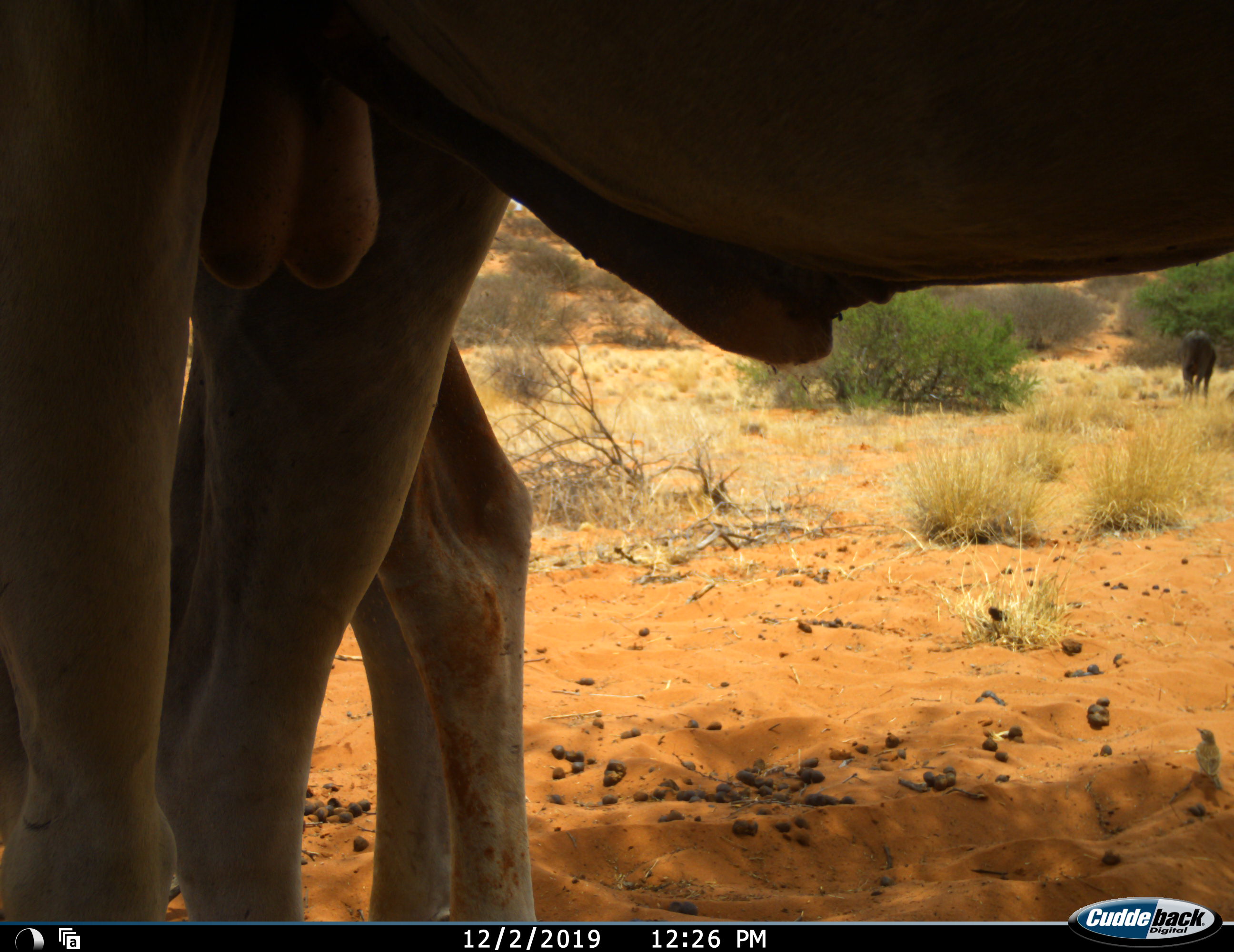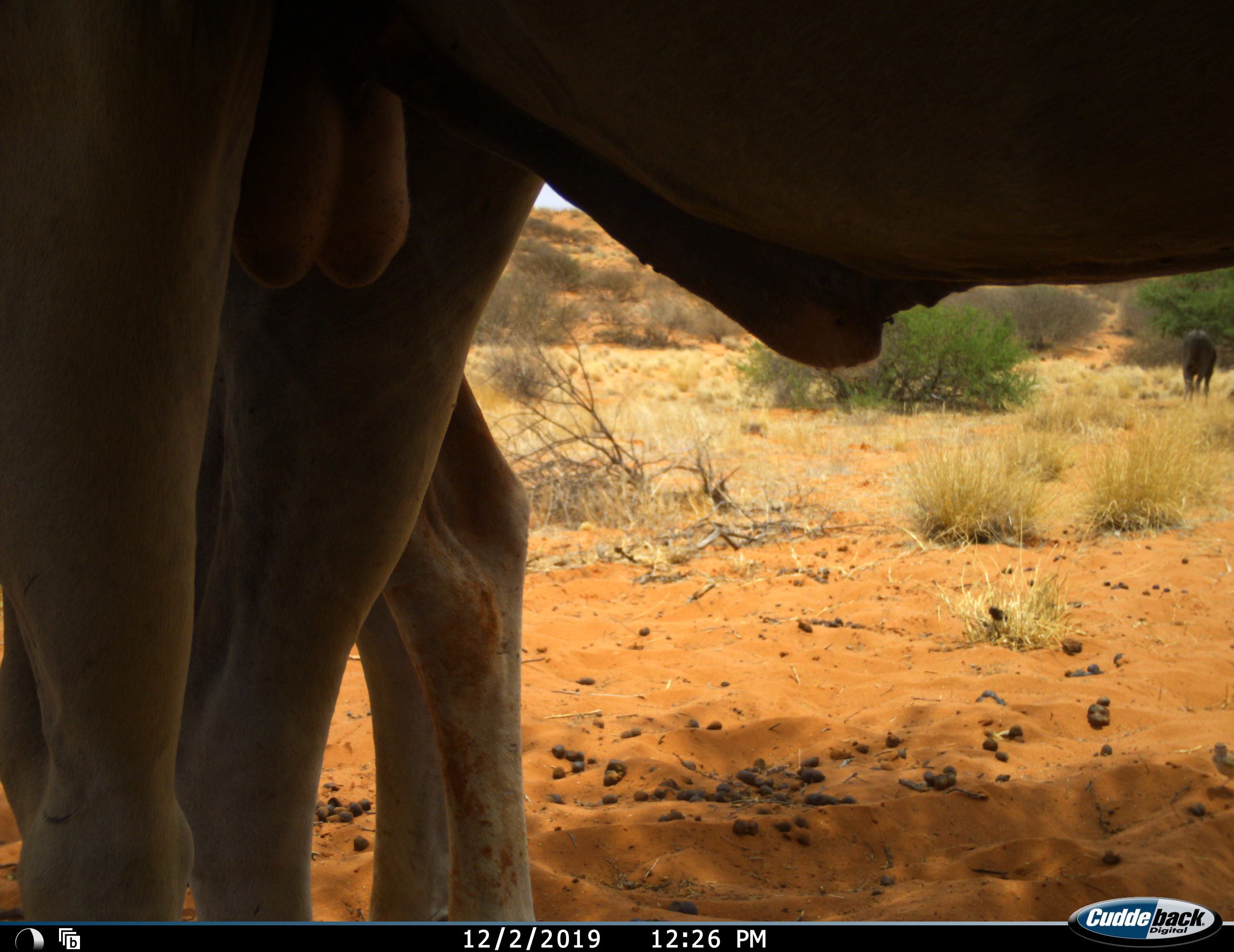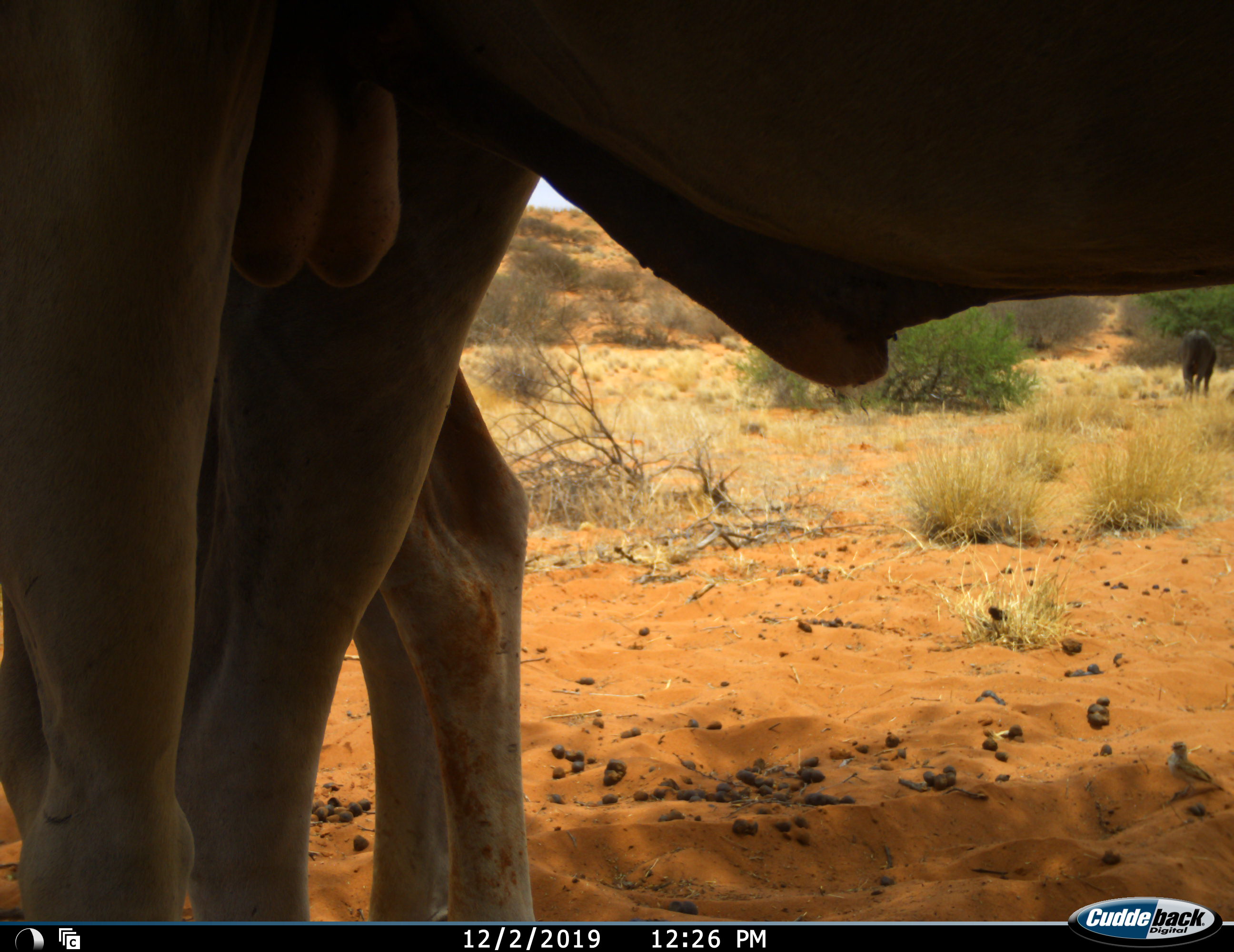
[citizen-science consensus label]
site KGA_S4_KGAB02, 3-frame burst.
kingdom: Animalia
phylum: Chordata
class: Mammalia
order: Artiodactyla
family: Bovidae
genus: Connochaetes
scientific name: Connochaetes taurinus taurinus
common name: blue wildebeest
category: wildebeestblue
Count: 1.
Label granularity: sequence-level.